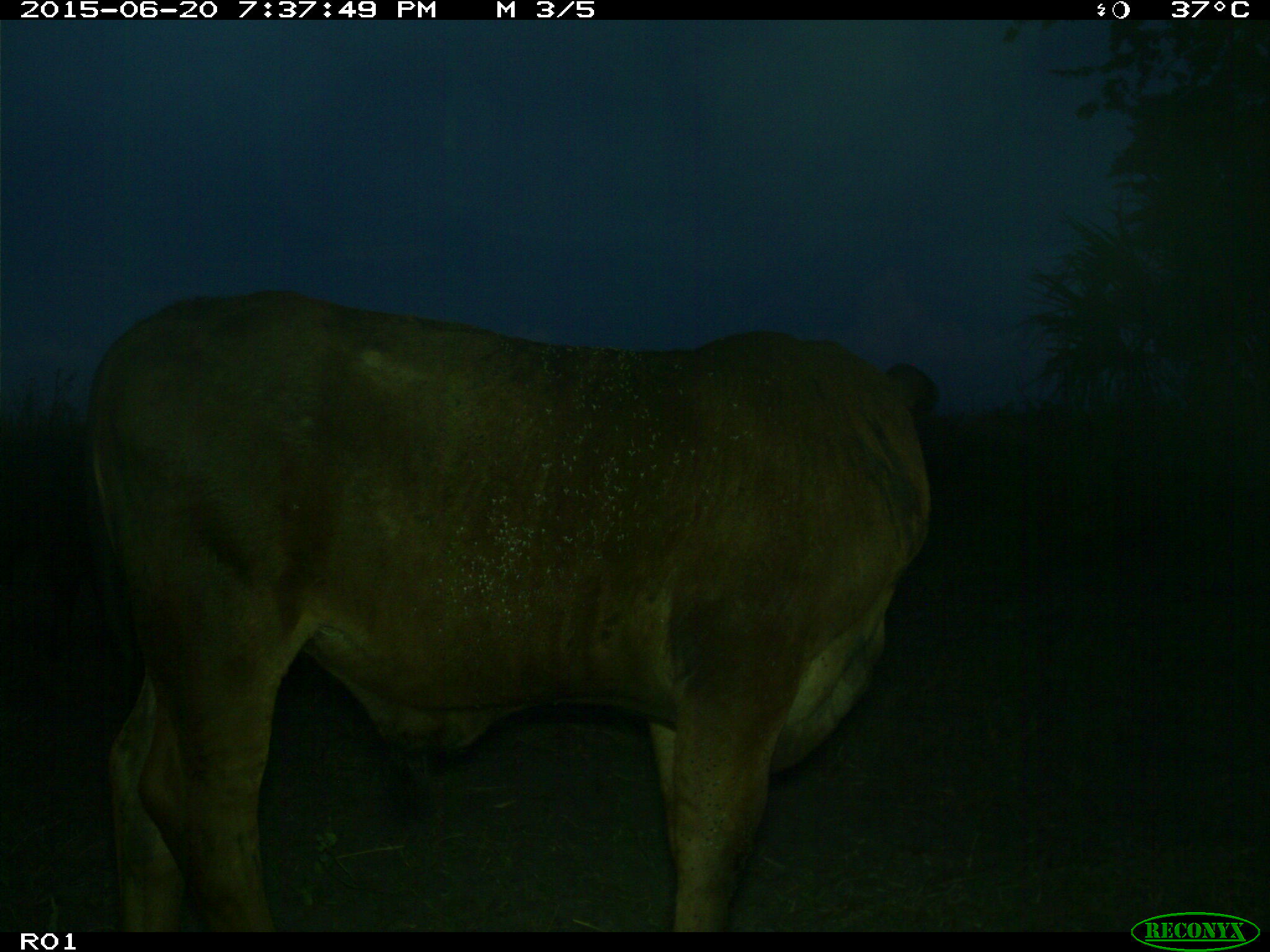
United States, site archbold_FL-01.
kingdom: Animalia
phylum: Chordata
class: Mammalia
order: Artiodactyla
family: Bovidae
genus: Bos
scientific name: Bos taurus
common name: domestic cow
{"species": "Bos taurus (domestic cow)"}